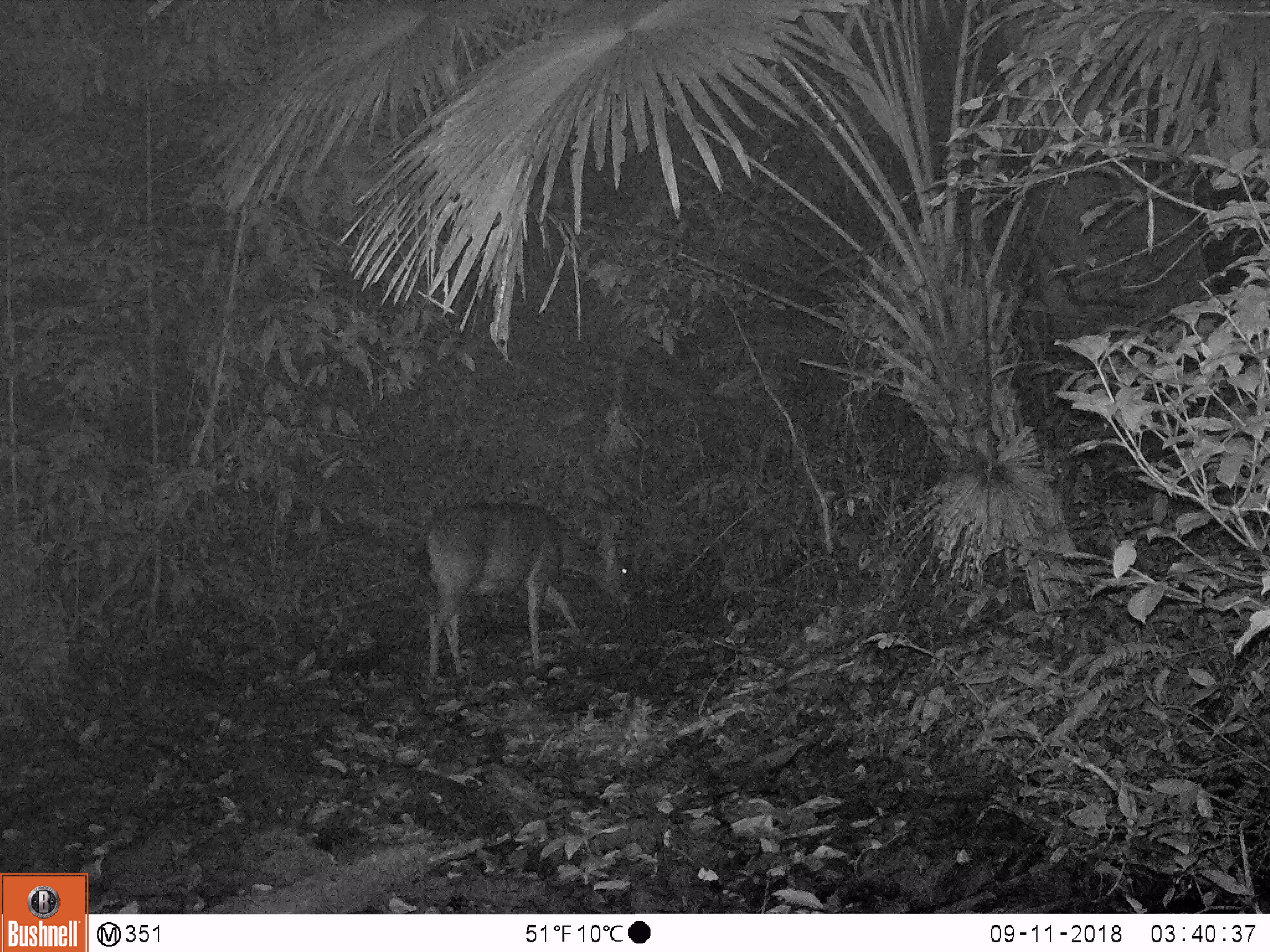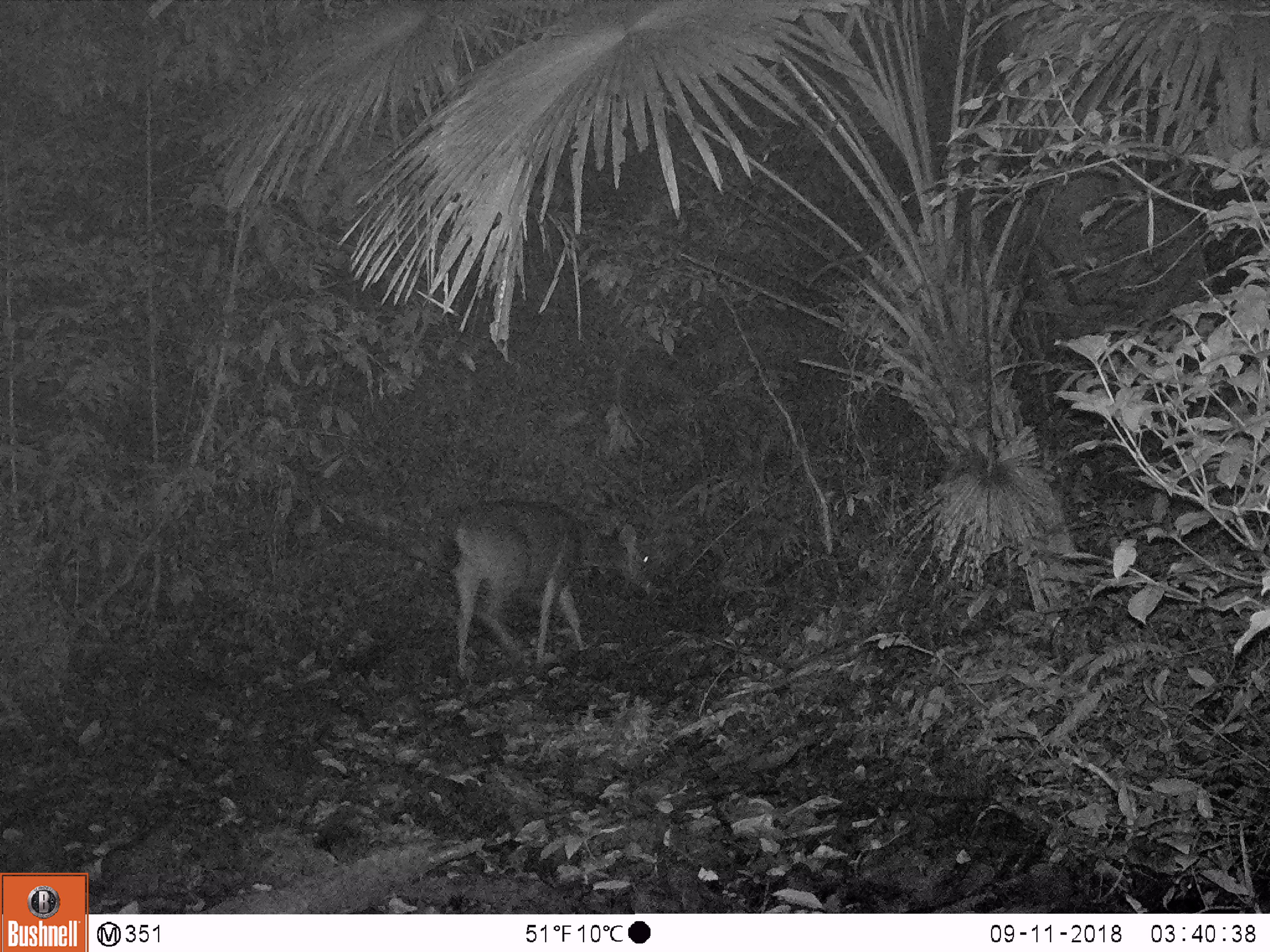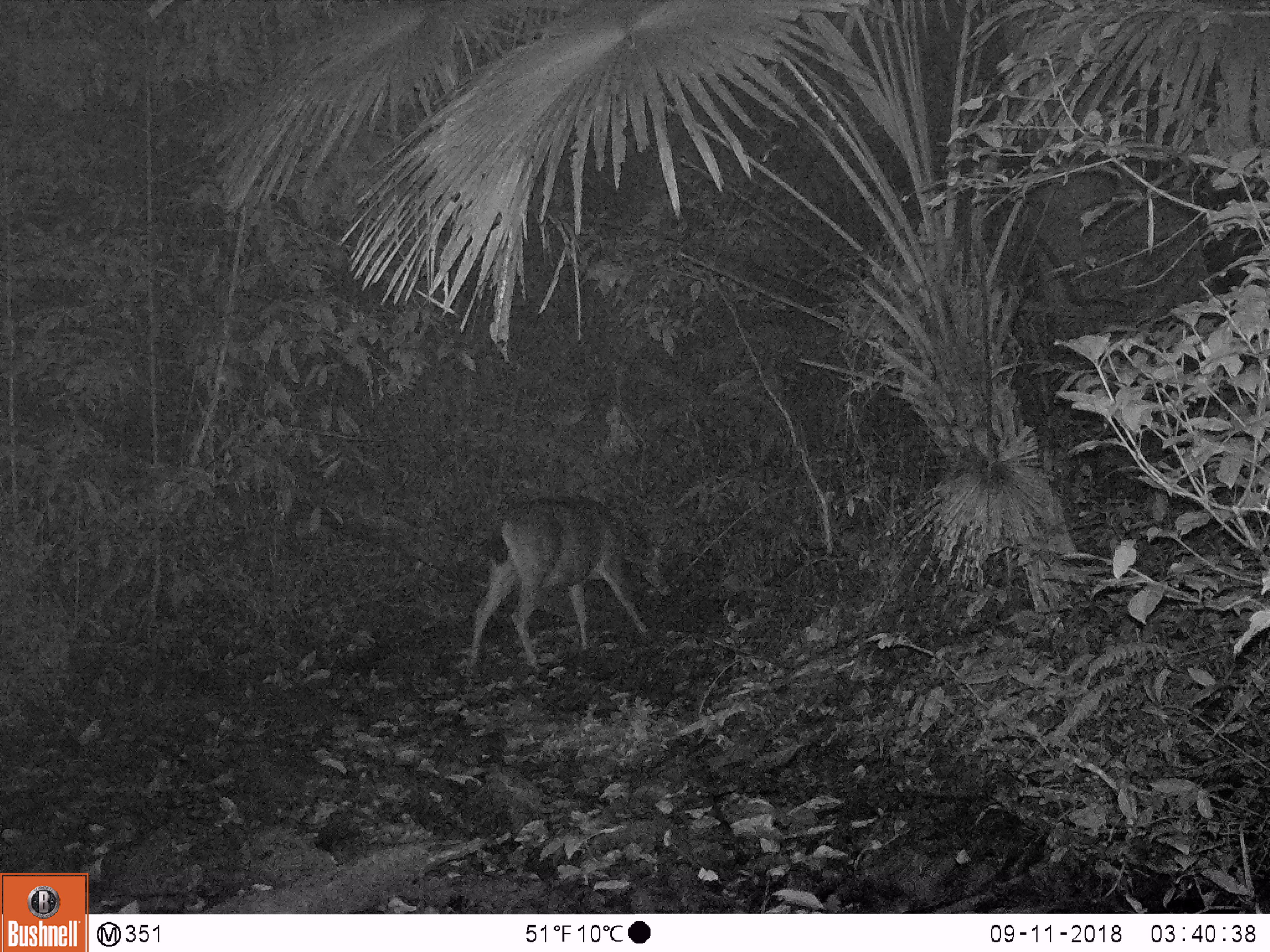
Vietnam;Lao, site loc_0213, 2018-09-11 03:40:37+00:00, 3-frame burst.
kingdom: Animalia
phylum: Chordata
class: Mammalia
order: Artiodactyla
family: Cervidae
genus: Rusa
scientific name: Rusa unicolor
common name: sambar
Sambar (Rusa unicolor). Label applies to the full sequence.